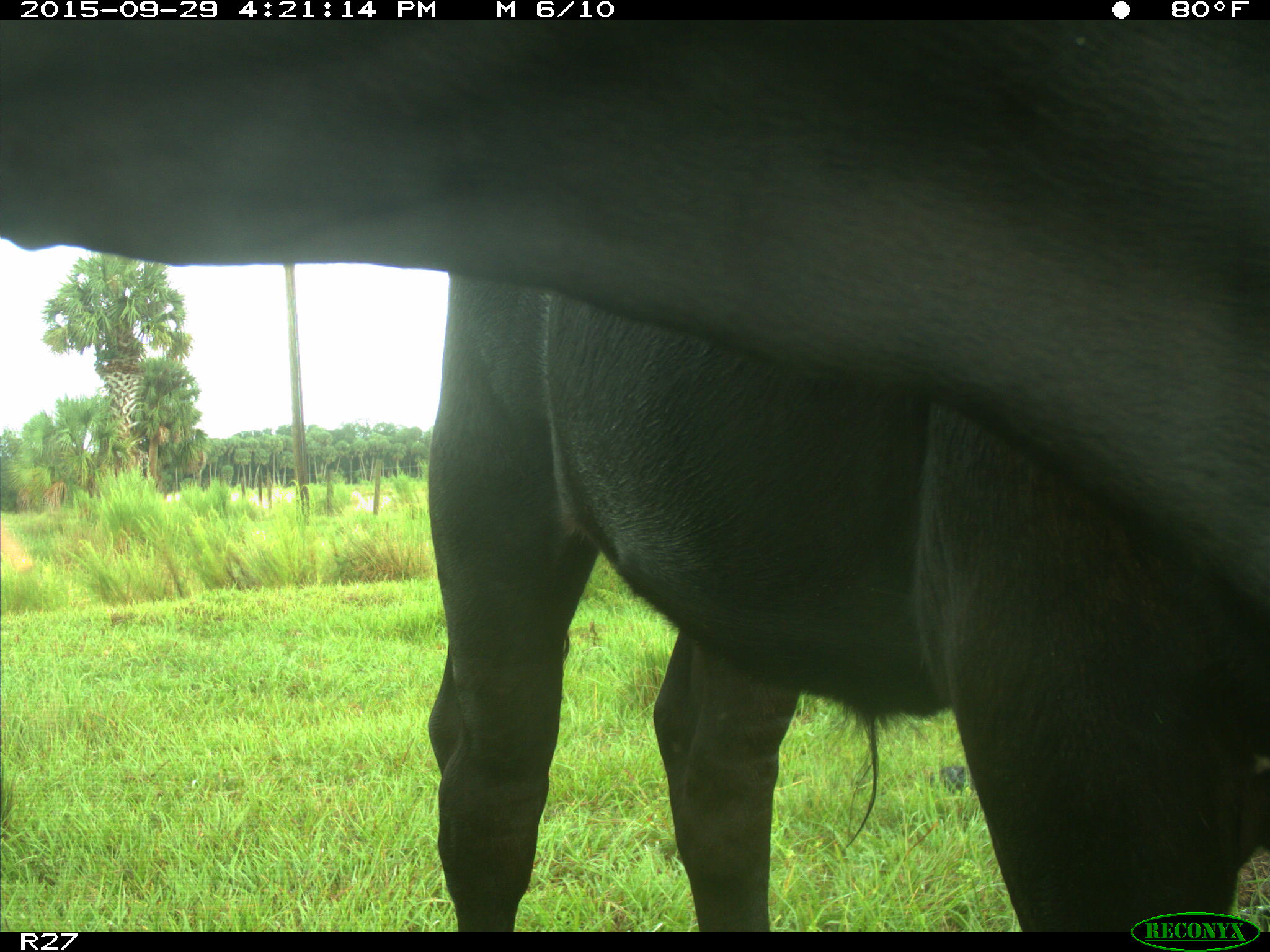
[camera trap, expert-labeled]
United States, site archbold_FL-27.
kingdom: Animalia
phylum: Chordata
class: Mammalia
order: Artiodactyla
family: Bovidae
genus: Bos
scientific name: Bos taurus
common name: domestic cow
Bos taurus (domestic cow).